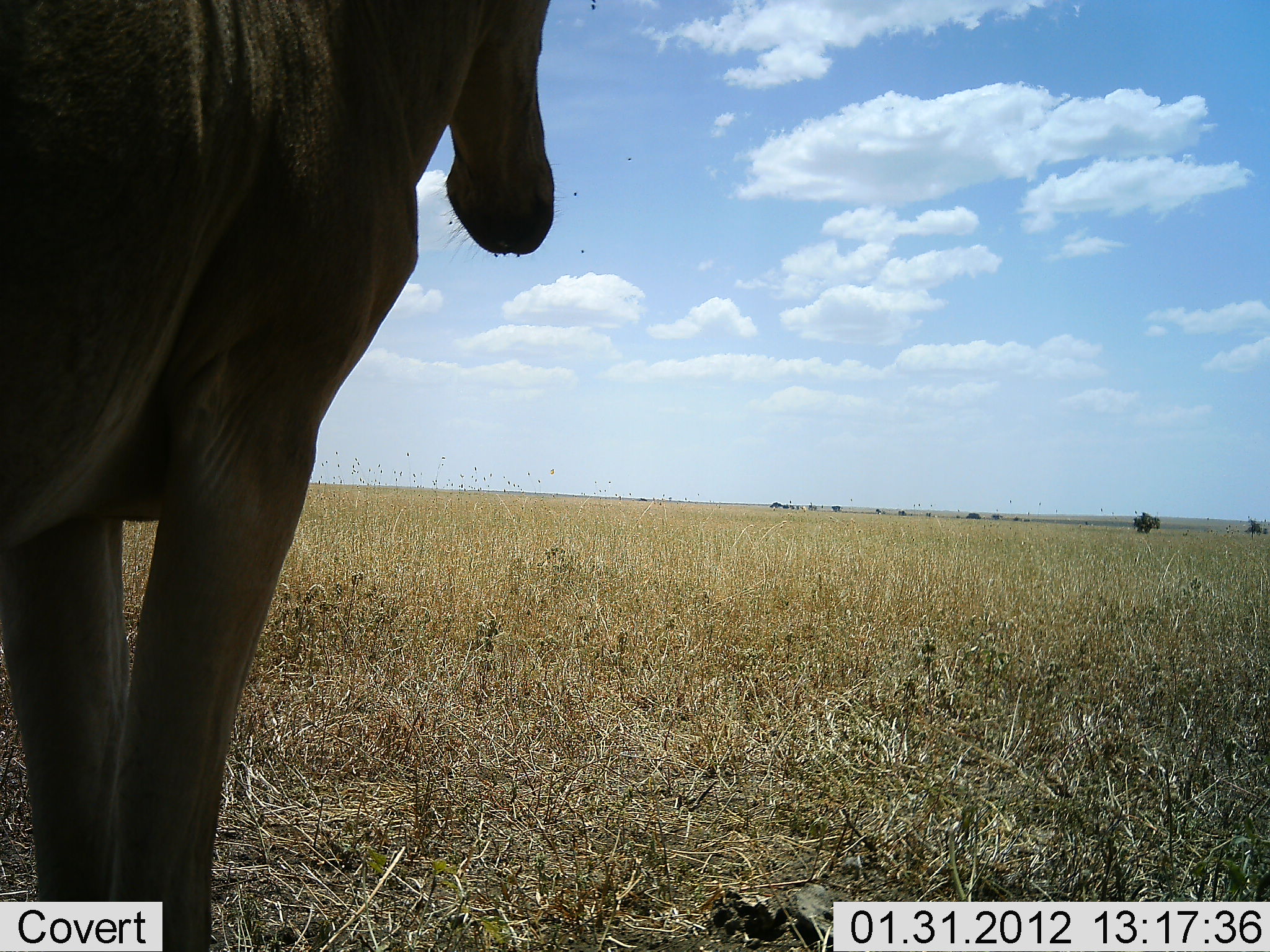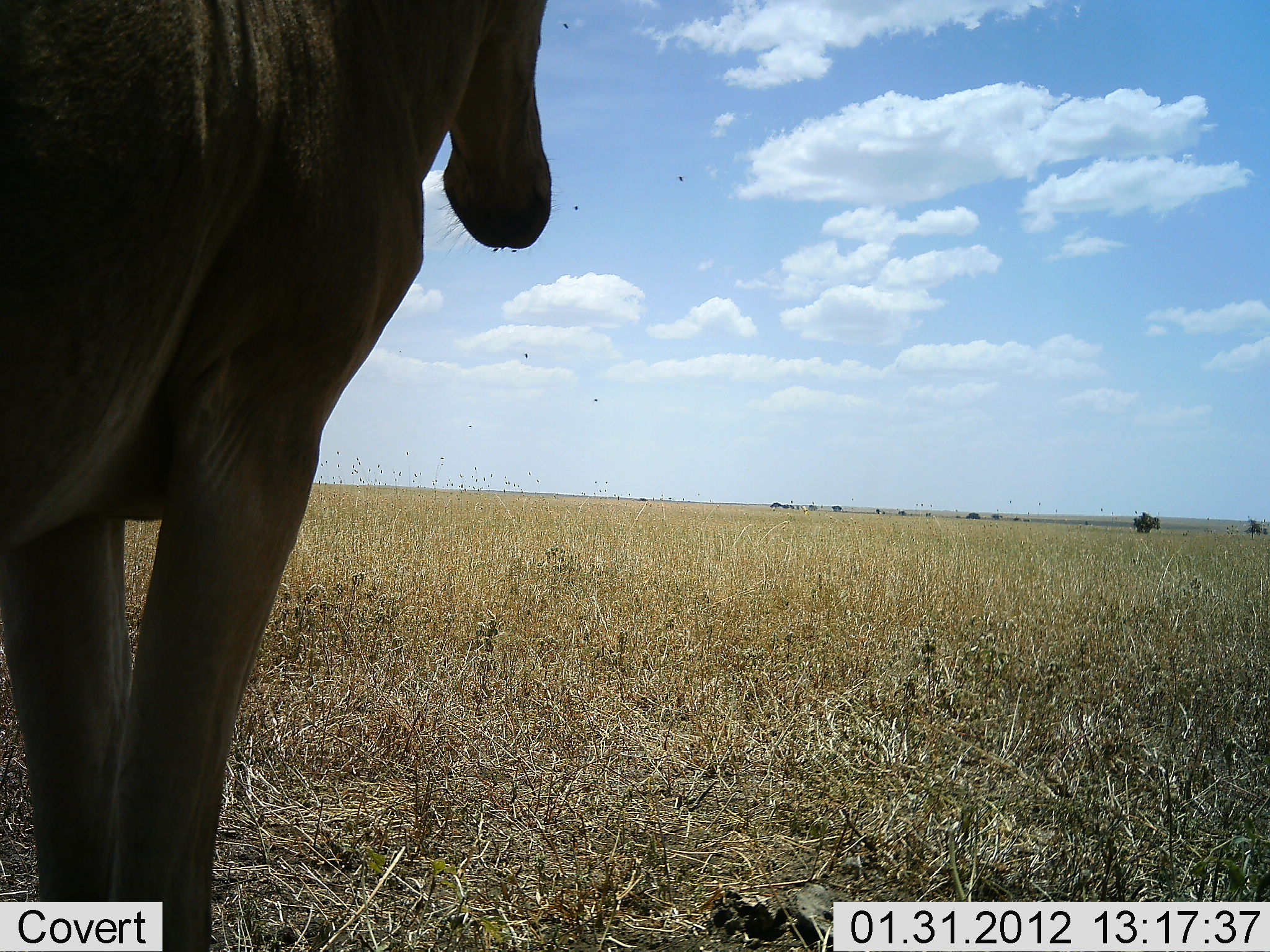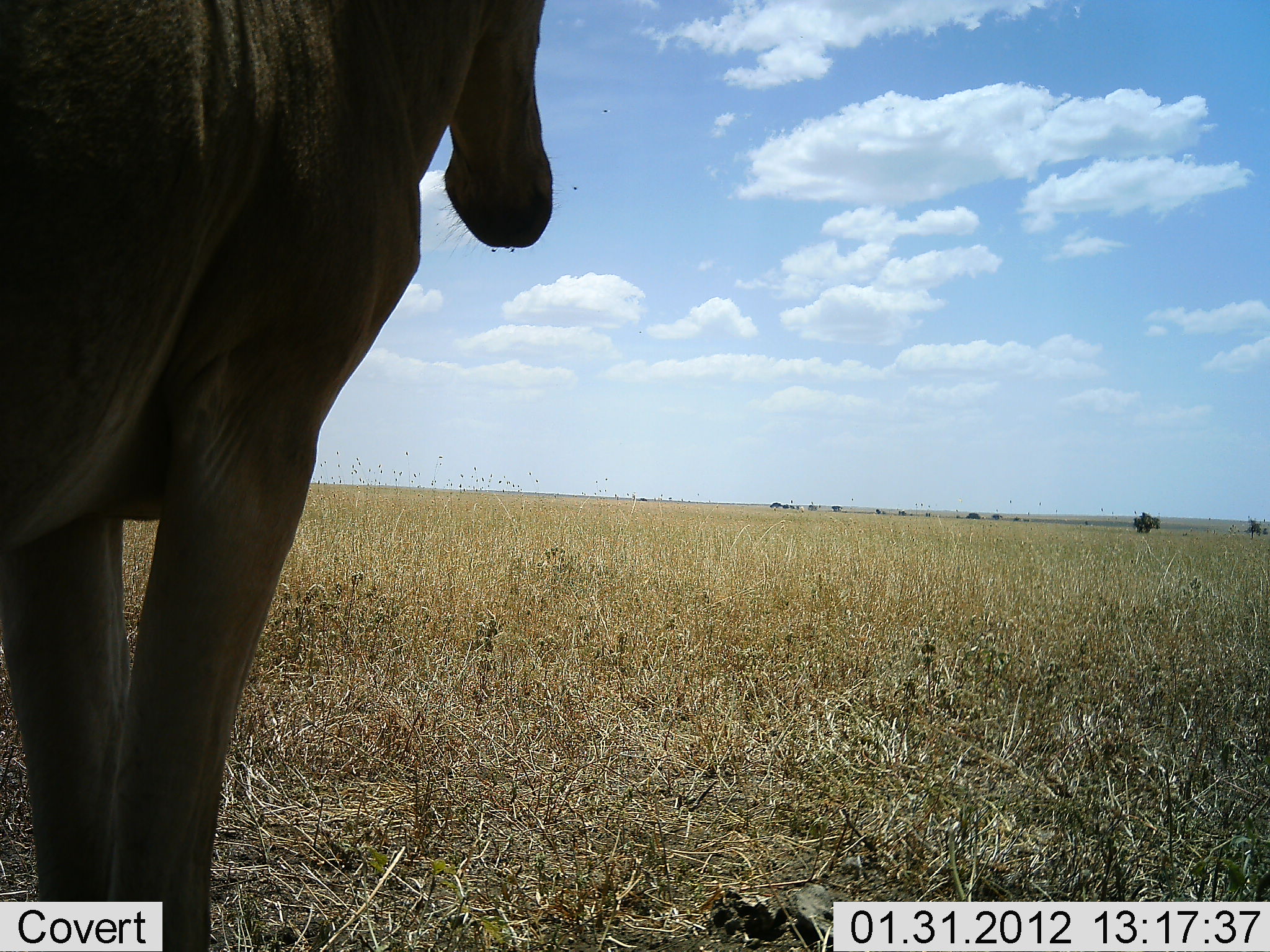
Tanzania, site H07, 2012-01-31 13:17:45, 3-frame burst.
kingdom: Animalia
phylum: Chordata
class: Mammalia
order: Artiodactyla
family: Bovidae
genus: Alcelaphus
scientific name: Alcelaphus buselaphus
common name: hartebeest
Hartebeest (Alcelaphus buselaphus), count 1. Behavior (volunteer vote fractions): standing 100%, resting 0%, moving 0%, interacting 0%. Young present (vote fraction): 0%. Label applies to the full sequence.